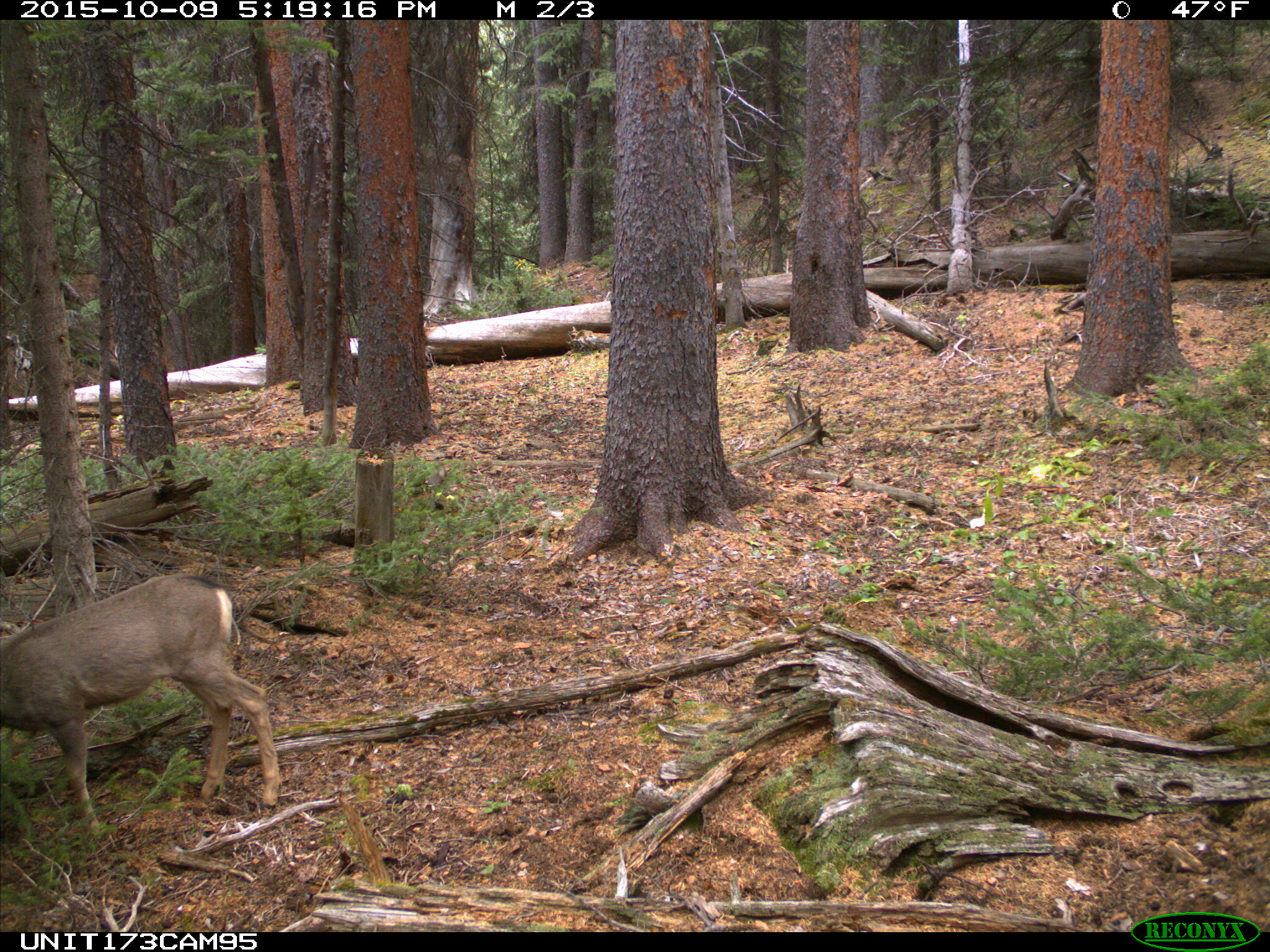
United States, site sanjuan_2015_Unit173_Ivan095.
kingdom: Animalia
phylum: Chordata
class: Mammalia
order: Artiodactyla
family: Cervidae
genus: Odocoileus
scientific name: Odocoileus hemionus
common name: mule deer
Odocoileus hemionus (mule deer).